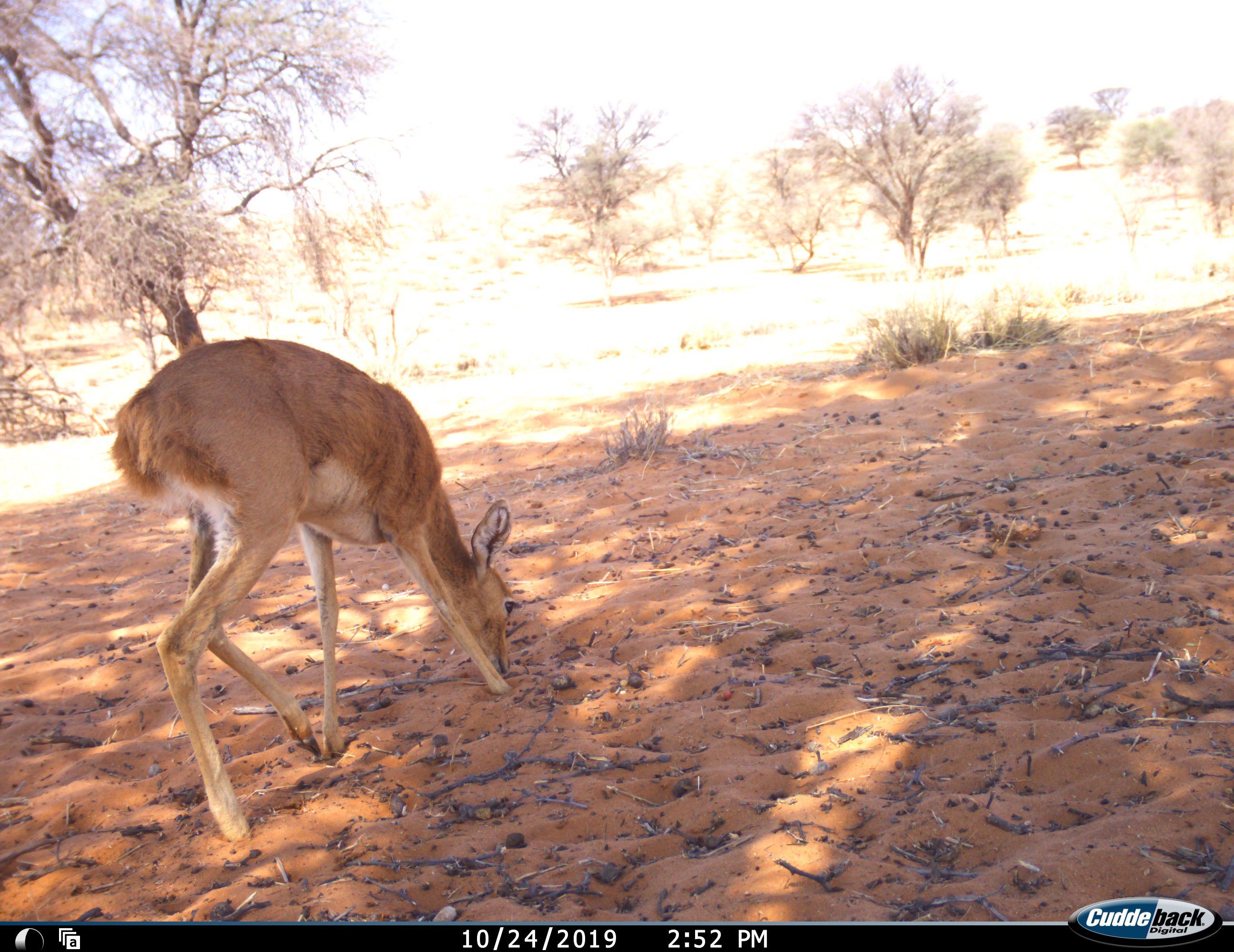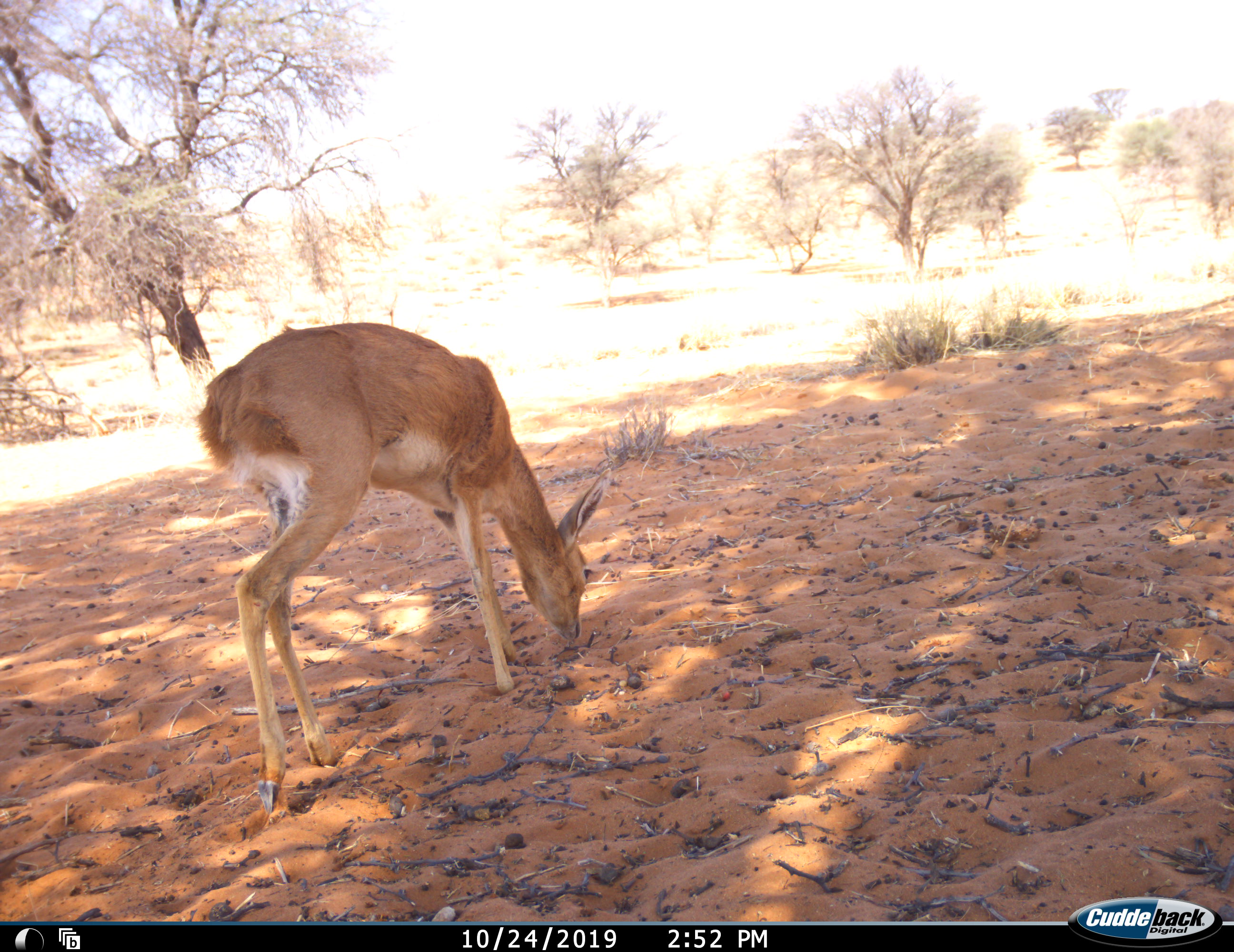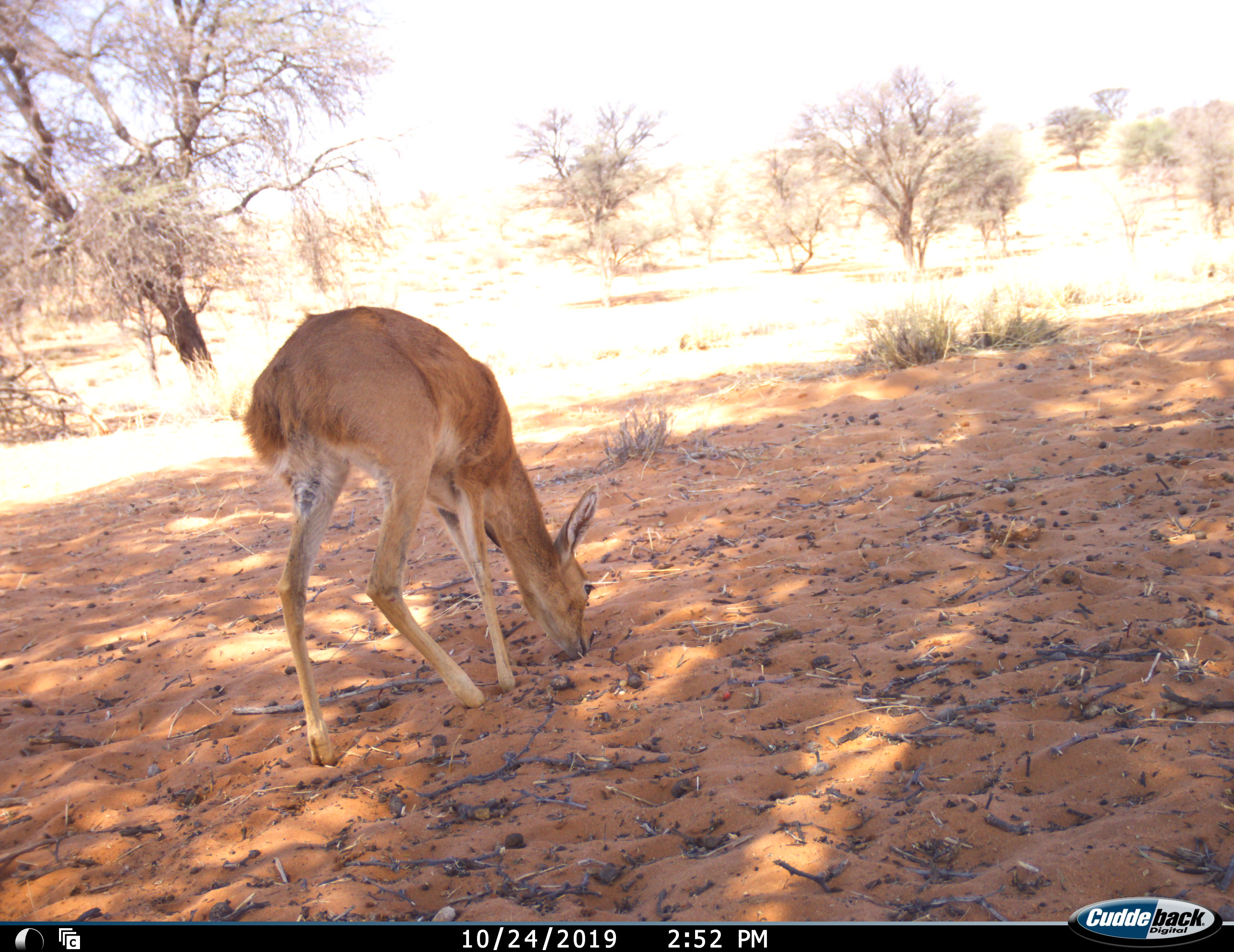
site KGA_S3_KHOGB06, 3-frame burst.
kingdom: Animalia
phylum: Chordata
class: Mammalia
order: Artiodactyla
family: Bovidae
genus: Raphicerus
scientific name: Raphicerus campestris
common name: steenbok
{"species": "steenbok (Raphicerus campestris)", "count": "1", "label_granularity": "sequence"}